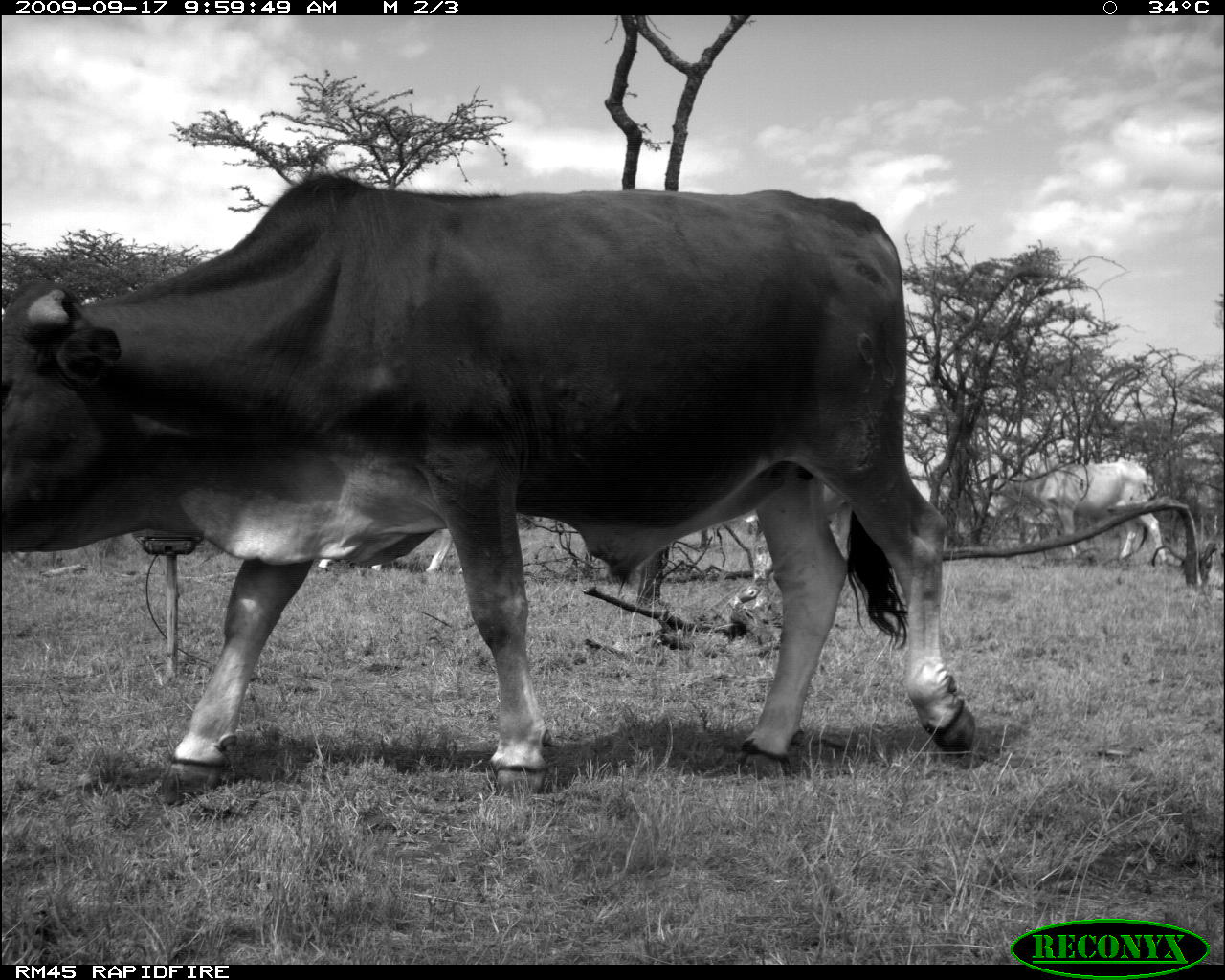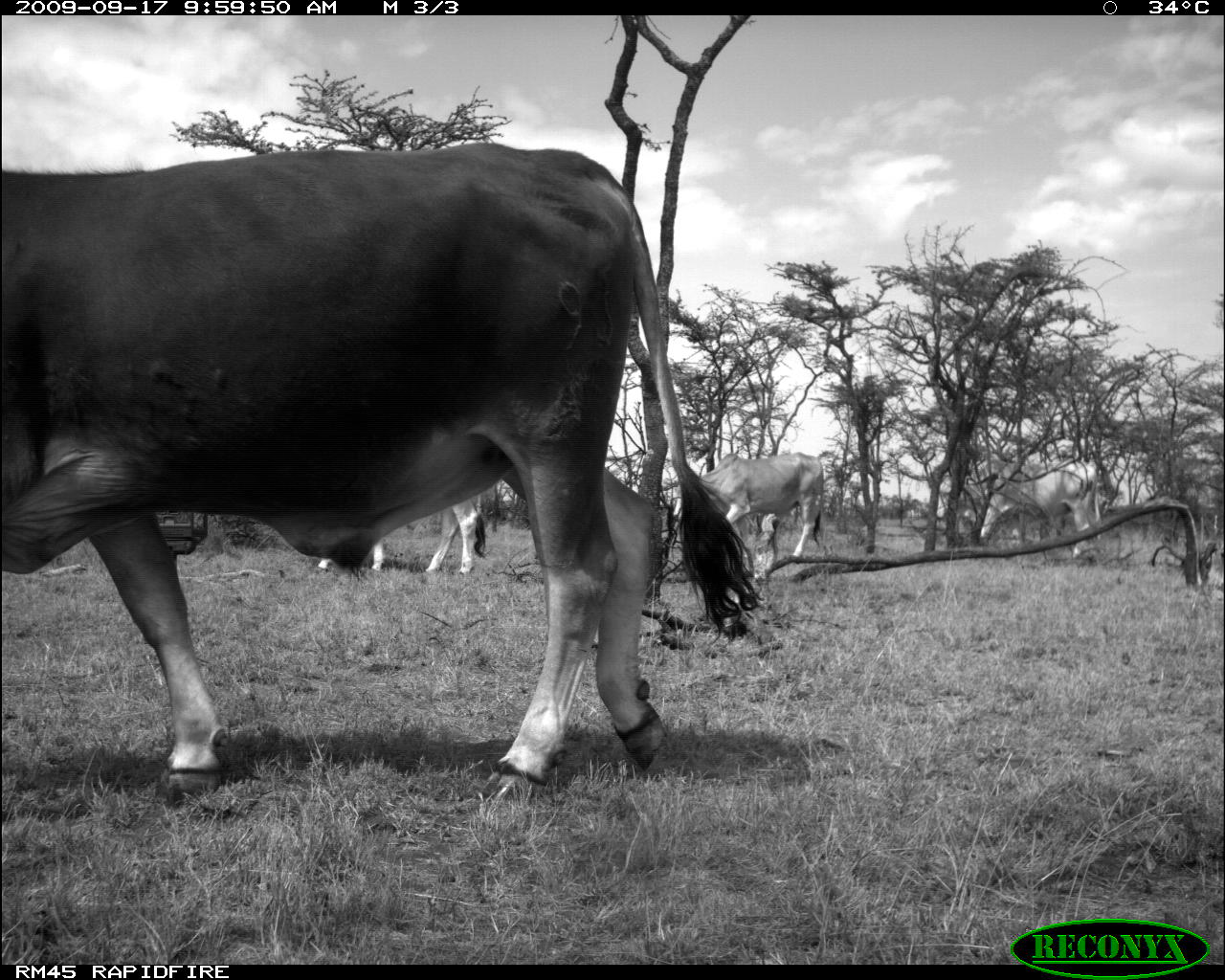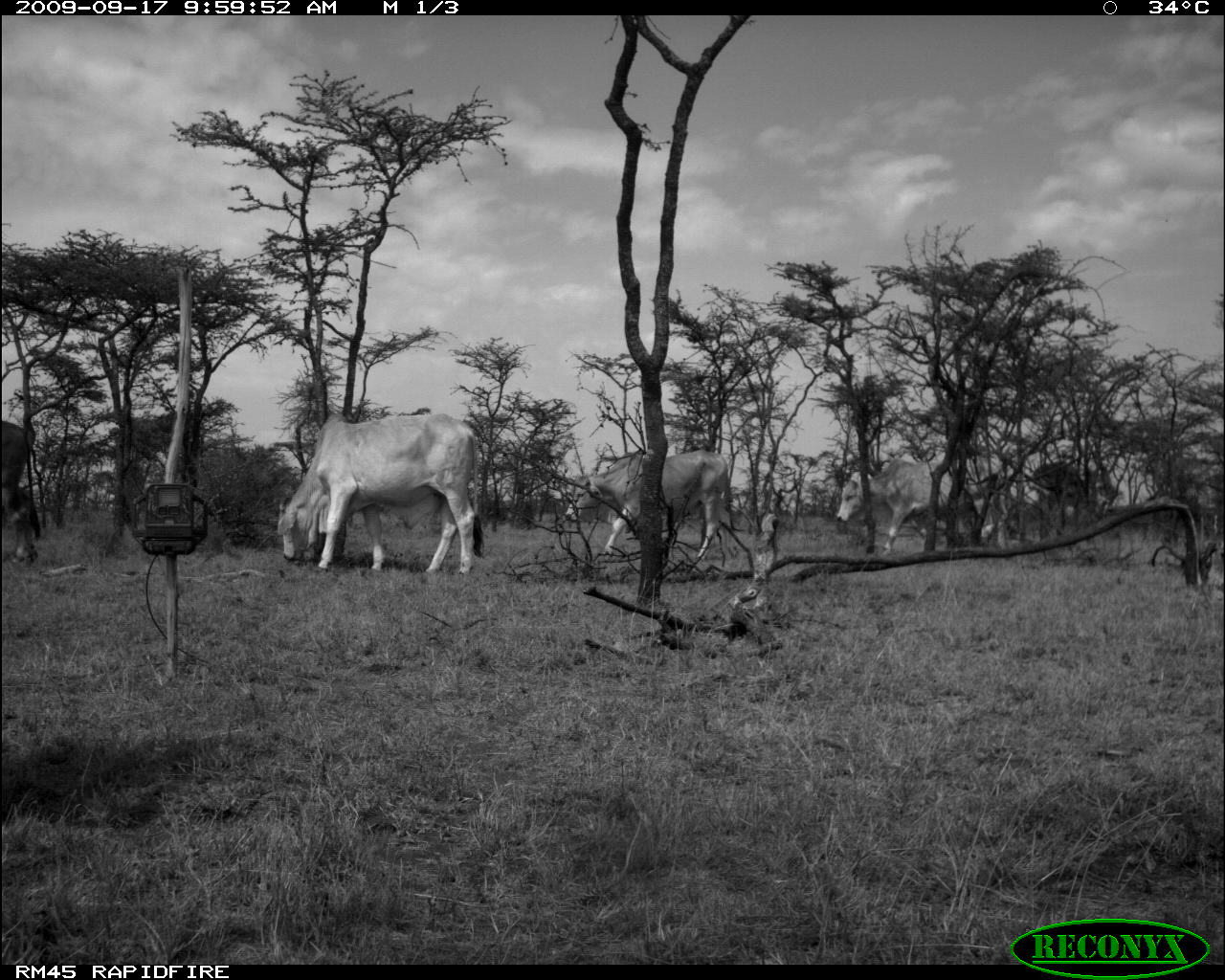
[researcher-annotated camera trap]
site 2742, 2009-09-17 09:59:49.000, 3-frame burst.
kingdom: Animalia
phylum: Chordata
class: Mammalia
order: Artiodactyla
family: Bovidae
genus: Bos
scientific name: Bos taurus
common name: domestic cattle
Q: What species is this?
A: Bos taurus (domestic cattle).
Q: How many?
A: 2.